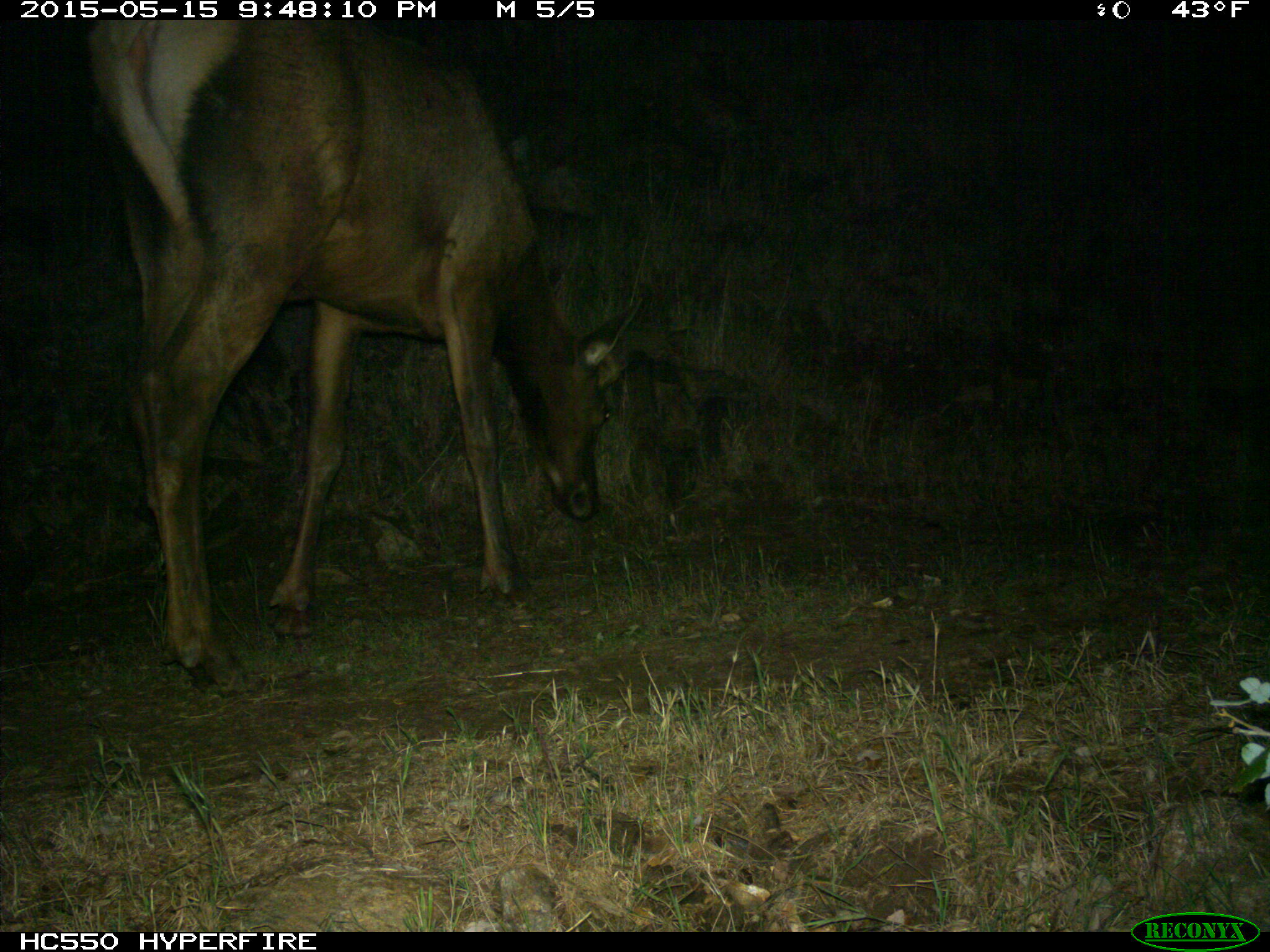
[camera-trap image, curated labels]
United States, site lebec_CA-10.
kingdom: Animalia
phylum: Chordata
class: Mammalia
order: Artiodactyla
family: Cervidae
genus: Cervus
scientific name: Cervus canadensis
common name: elk